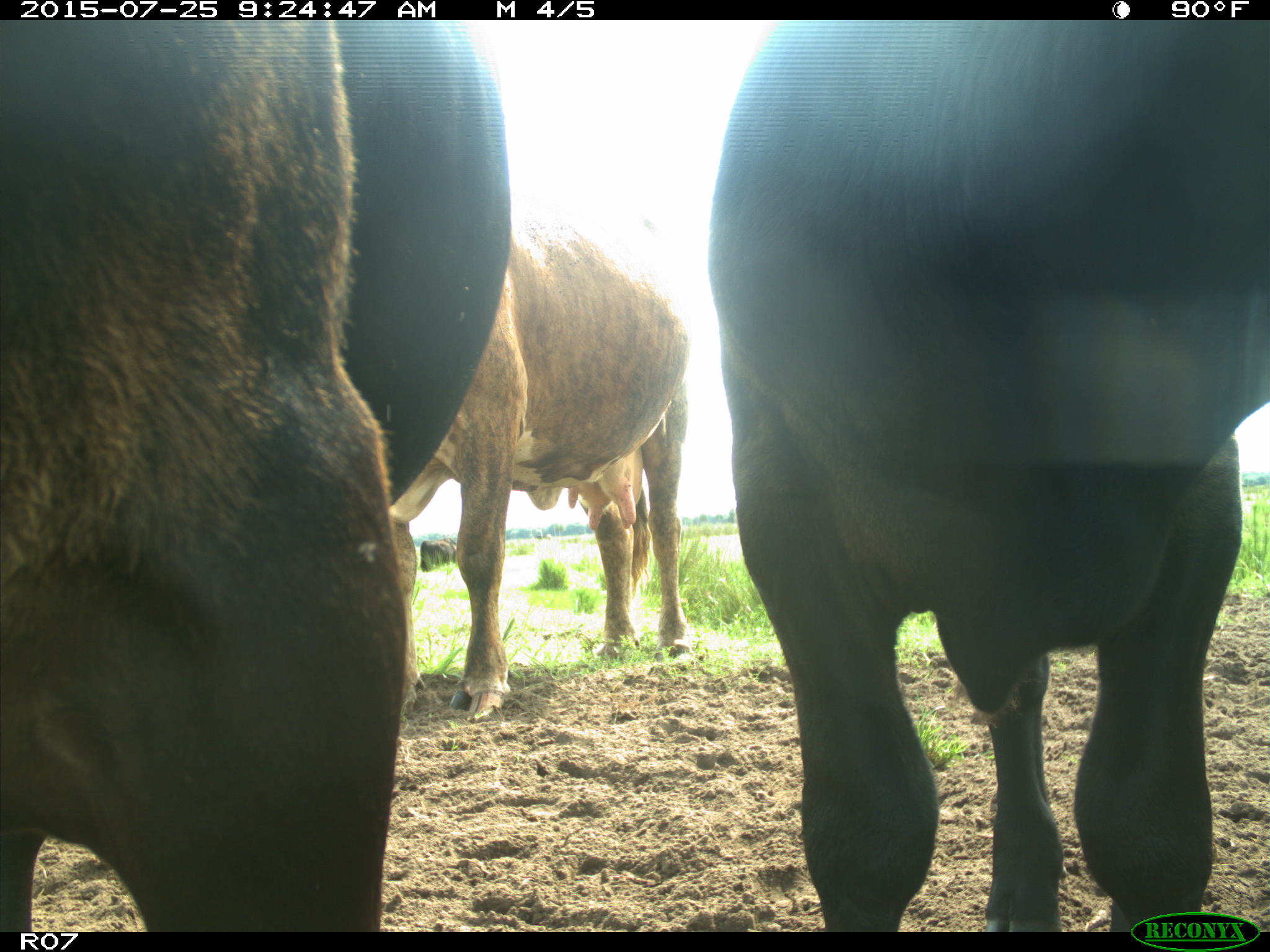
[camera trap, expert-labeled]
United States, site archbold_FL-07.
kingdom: Animalia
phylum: Chordata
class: Mammalia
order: Artiodactyla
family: Bovidae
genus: Bos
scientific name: Bos taurus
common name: domestic cow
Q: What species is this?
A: Bos taurus (domestic cow).